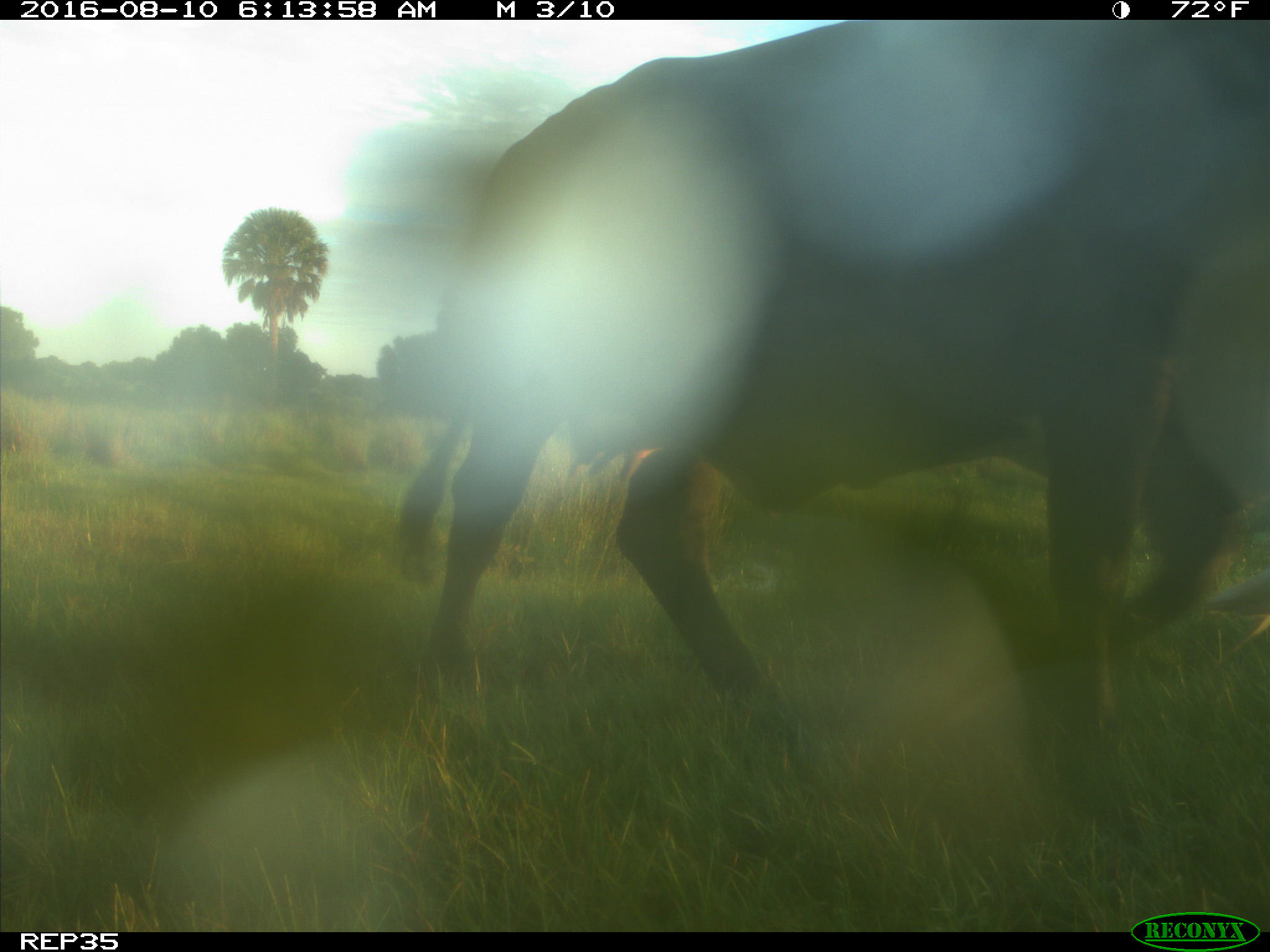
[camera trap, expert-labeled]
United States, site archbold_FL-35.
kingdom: Animalia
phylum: Chordata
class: Mammalia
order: Artiodactyla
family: Bovidae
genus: Bos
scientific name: Bos taurus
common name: domestic cow